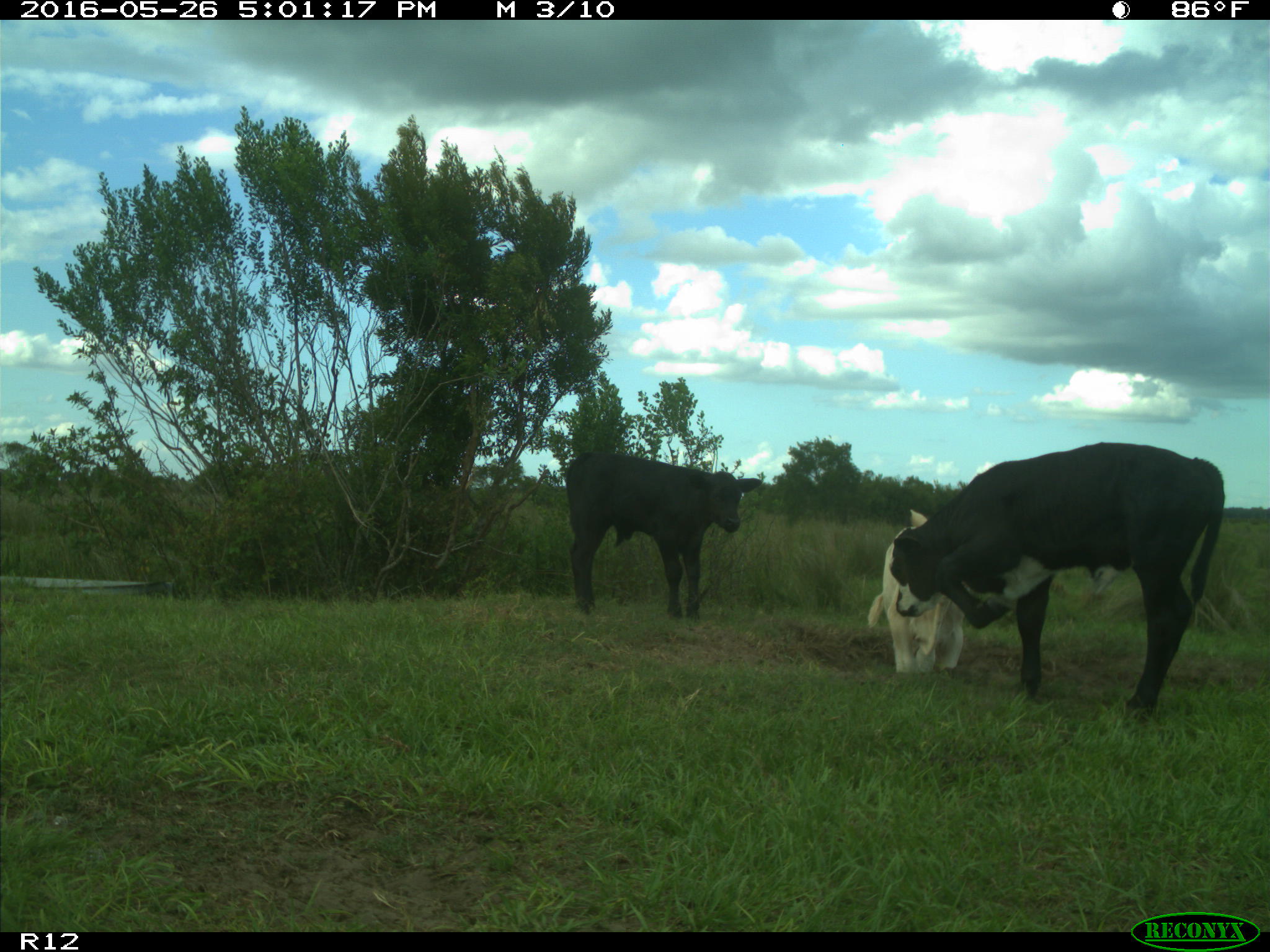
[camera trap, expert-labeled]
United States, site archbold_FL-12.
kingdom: Animalia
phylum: Chordata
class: Mammalia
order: Artiodactyla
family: Bovidae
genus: Bos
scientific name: Bos taurus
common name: domestic cow